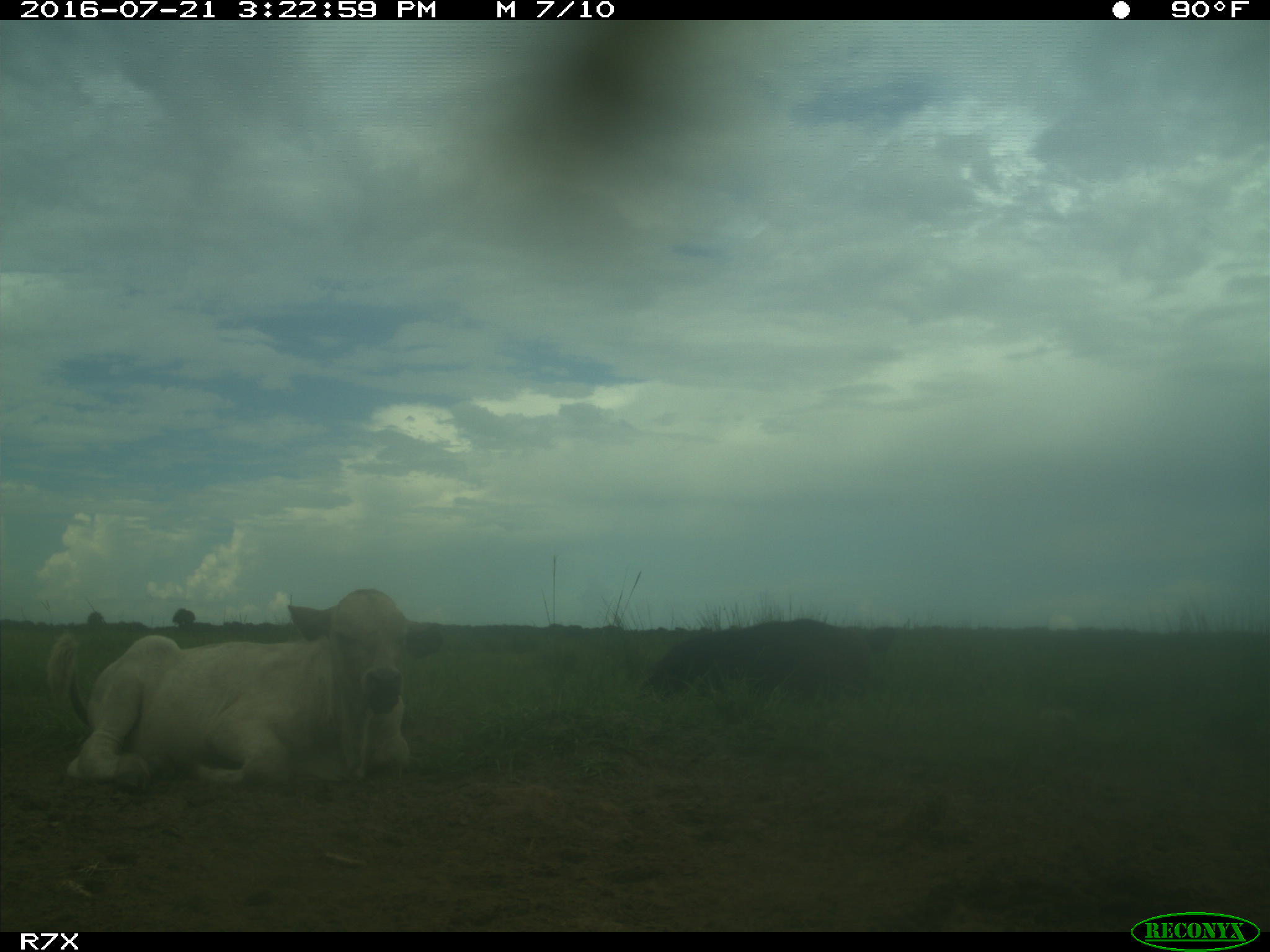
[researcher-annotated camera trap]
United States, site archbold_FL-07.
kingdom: Animalia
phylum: Chordata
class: Mammalia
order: Artiodactyla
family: Bovidae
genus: Bos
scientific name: Bos taurus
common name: domestic cow